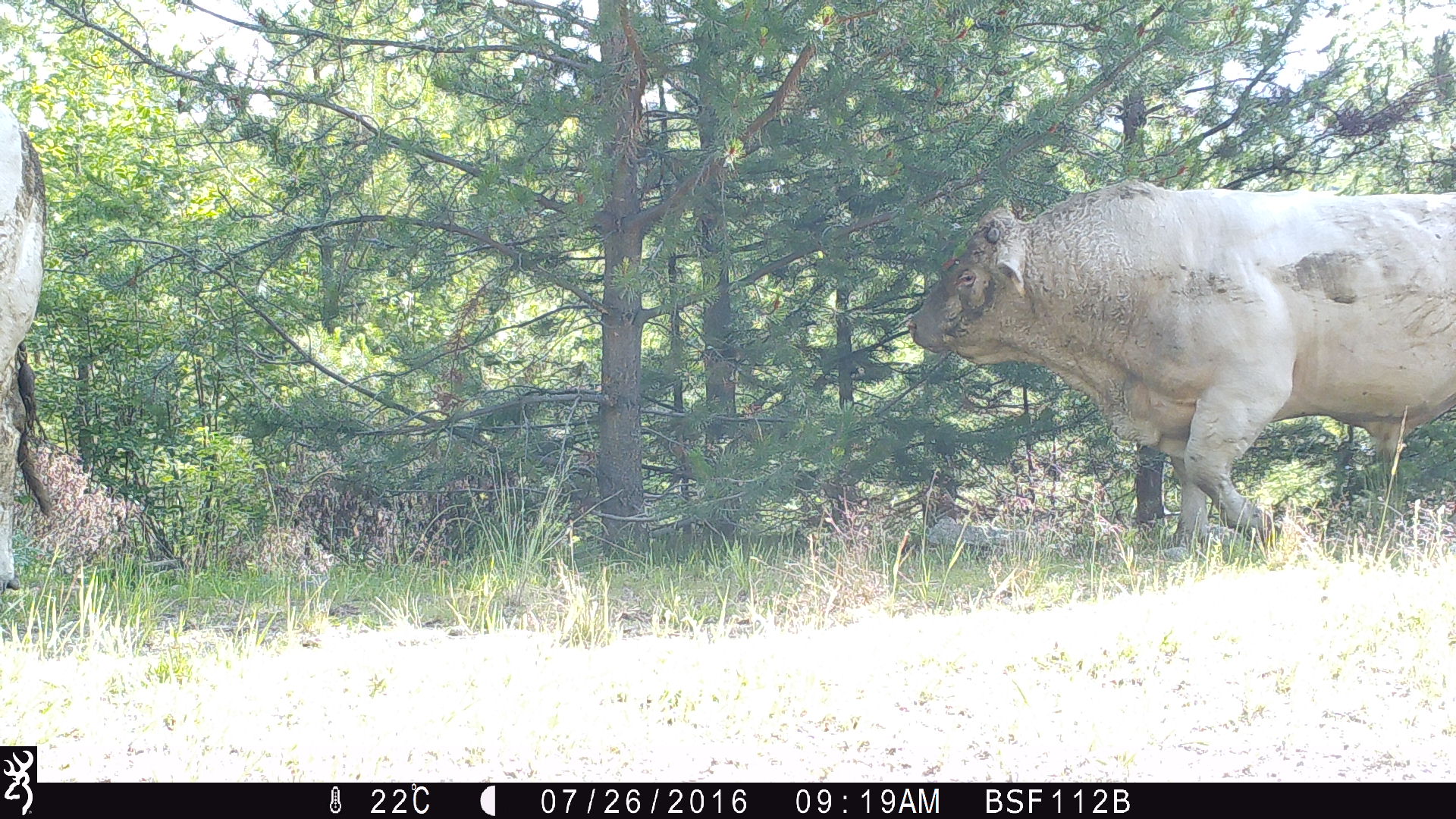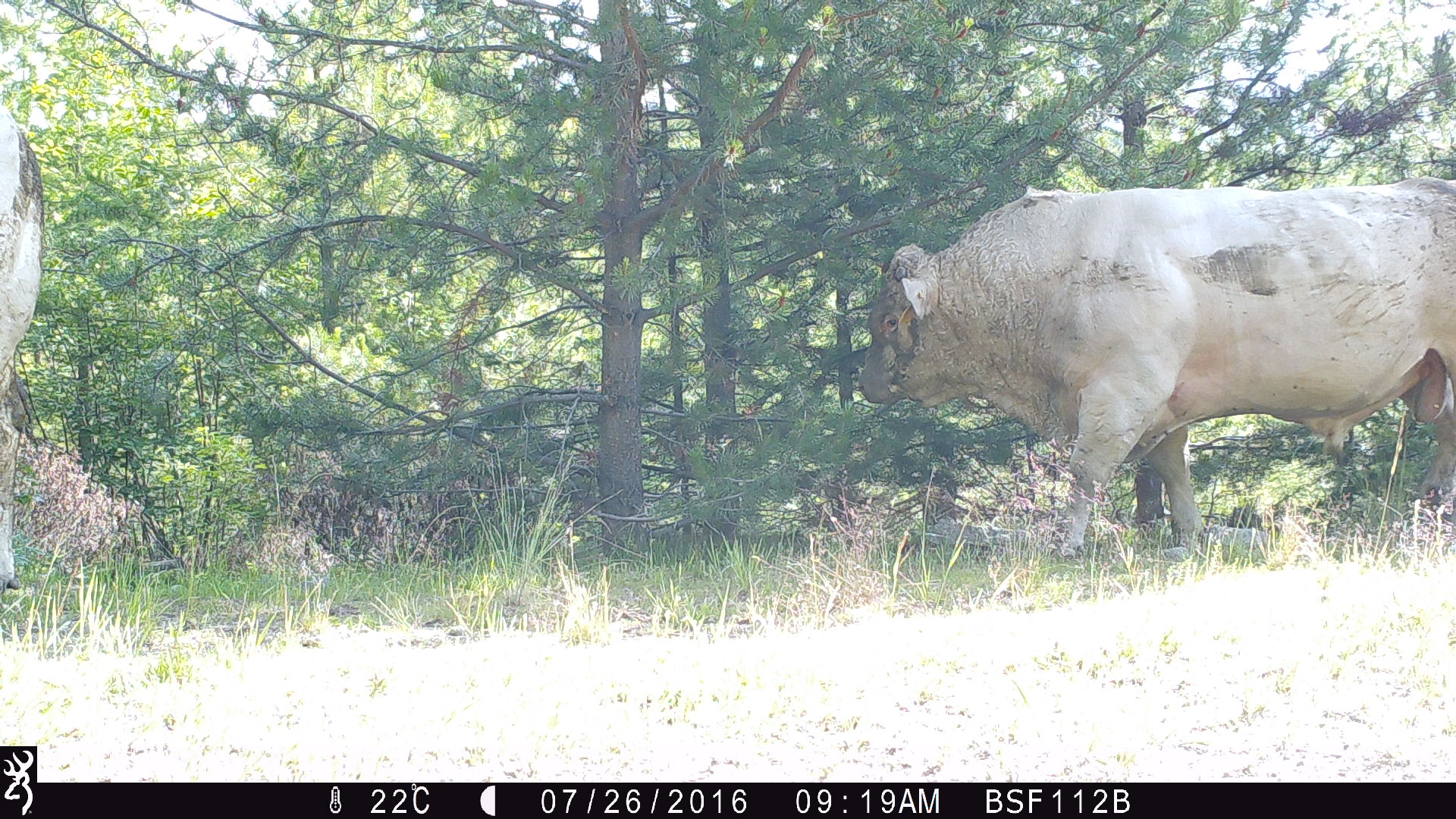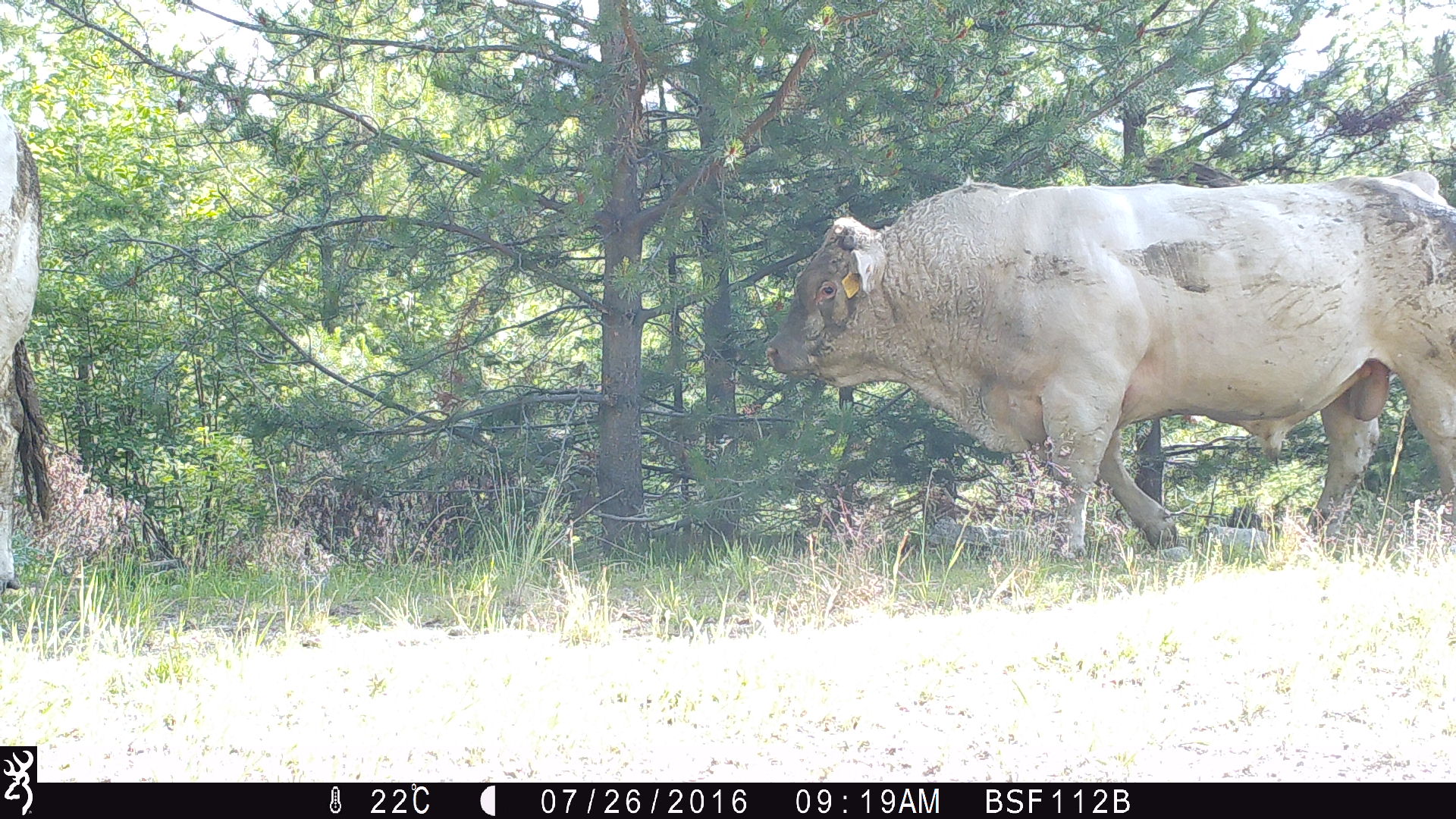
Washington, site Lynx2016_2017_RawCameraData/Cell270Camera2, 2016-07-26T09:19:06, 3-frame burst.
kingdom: Animalia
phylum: Chordata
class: Mammalia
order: Artiodactyla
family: Bovidae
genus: Bos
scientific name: Bos taurus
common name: domestic cattle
Domestic cattle (Bos taurus). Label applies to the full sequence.